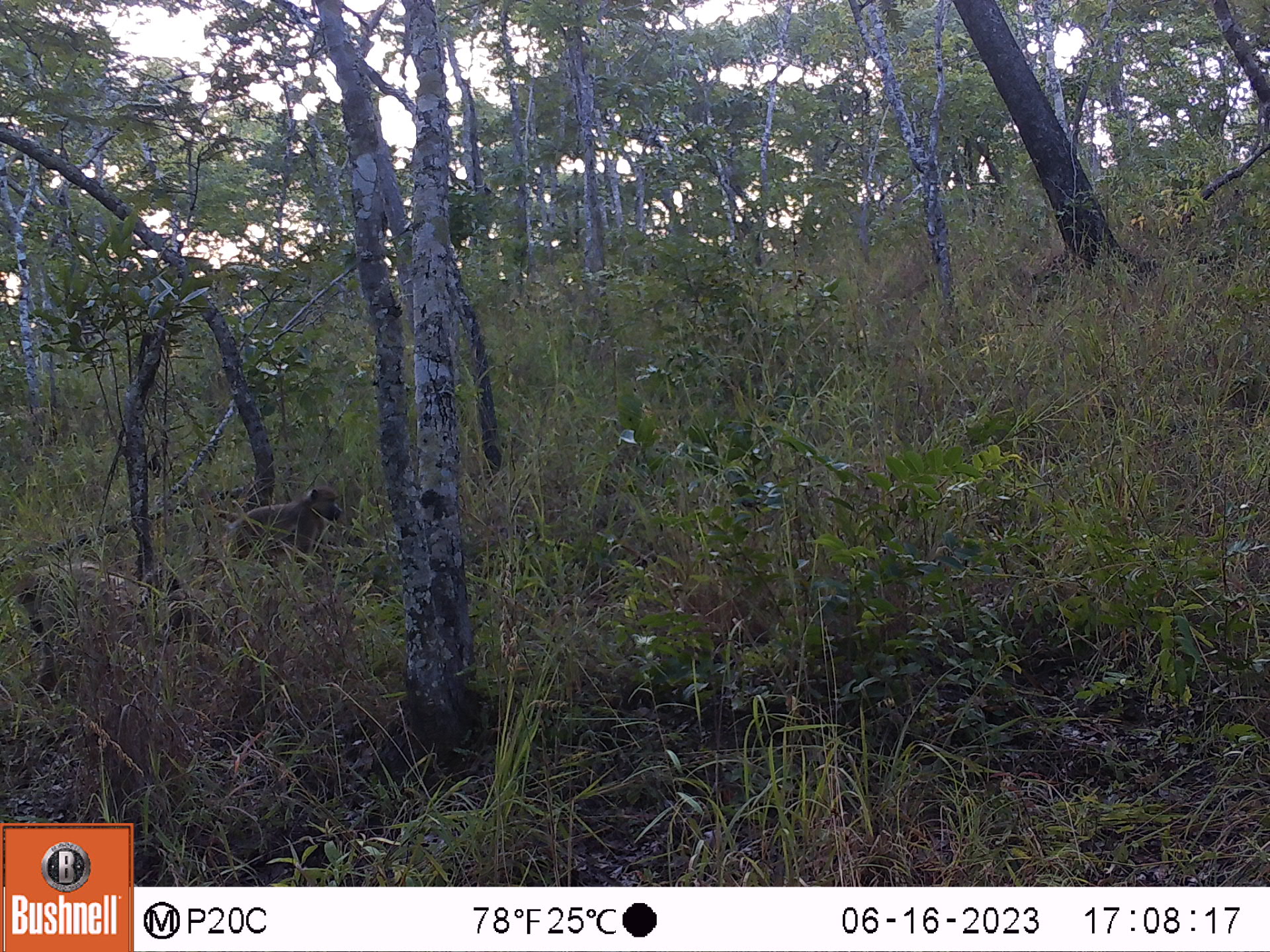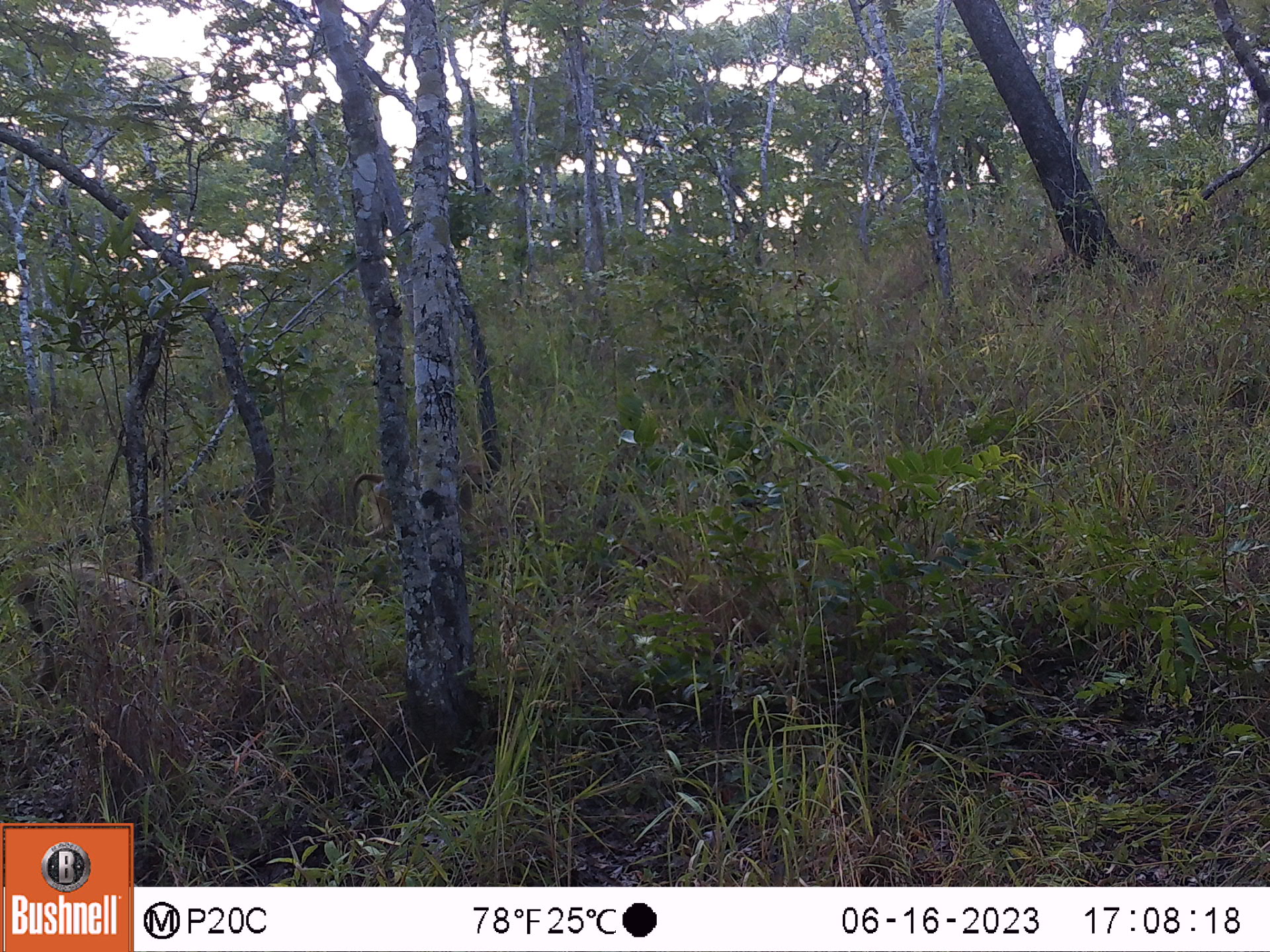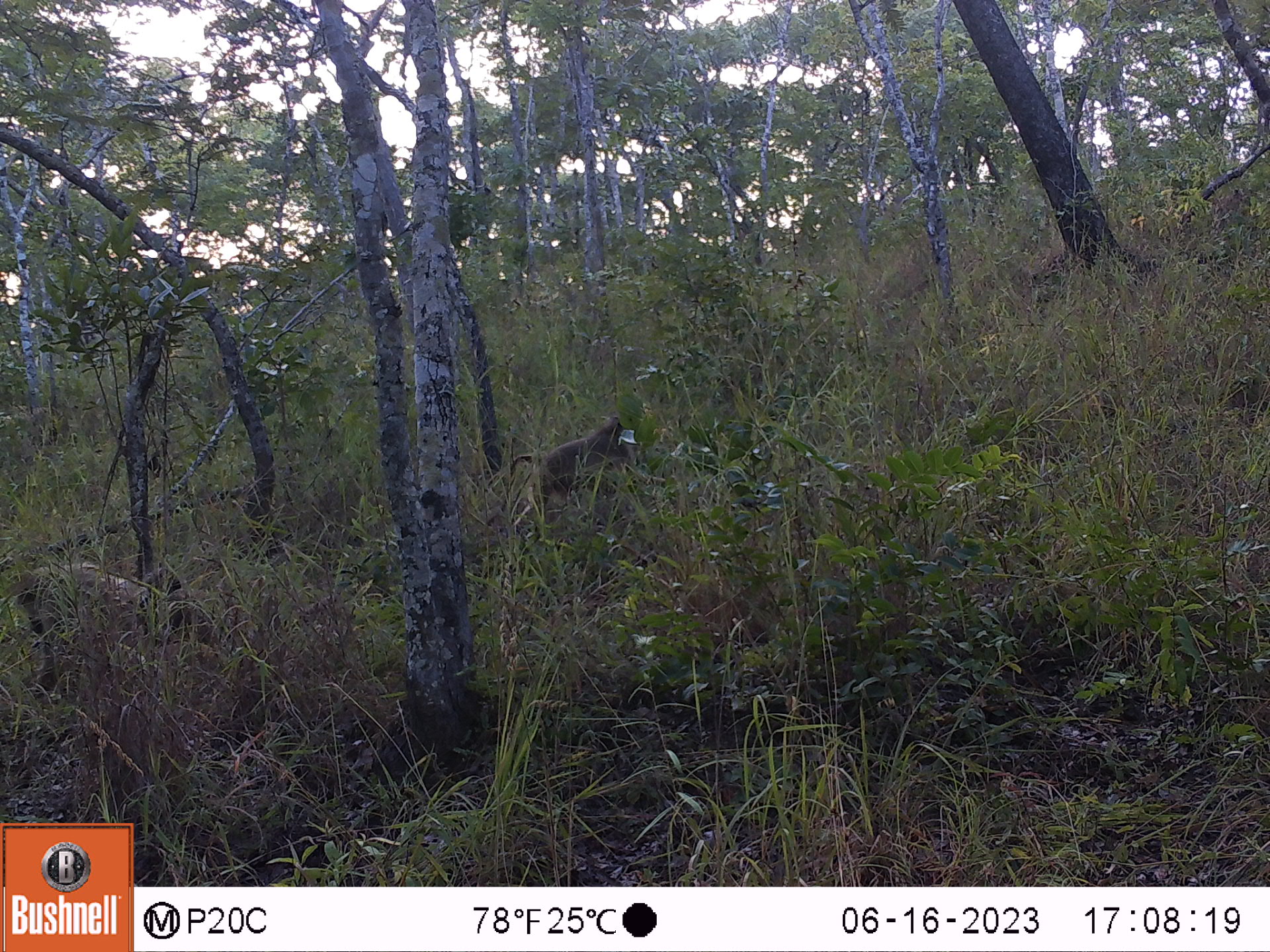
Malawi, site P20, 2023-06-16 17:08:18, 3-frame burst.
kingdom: Animalia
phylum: Chordata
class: Mammalia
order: Primates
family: Cercopithecidae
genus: Papio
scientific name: Papio cynocephalus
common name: yellow baboon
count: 2